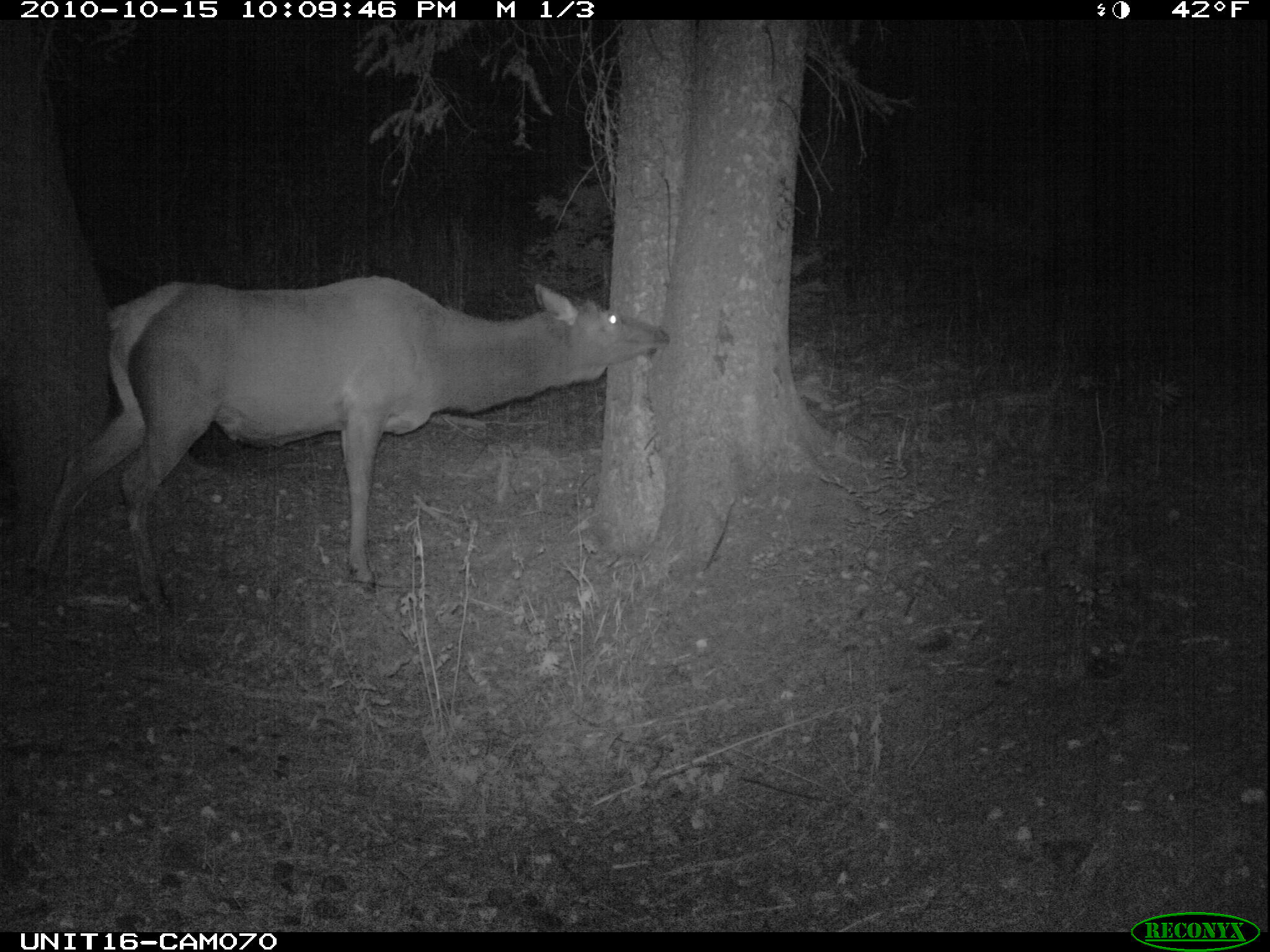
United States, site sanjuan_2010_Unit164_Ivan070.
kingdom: Animalia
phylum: Chordata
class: Mammalia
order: Artiodactyla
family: Cervidae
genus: Cervus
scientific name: Cervus elaphus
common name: red deer